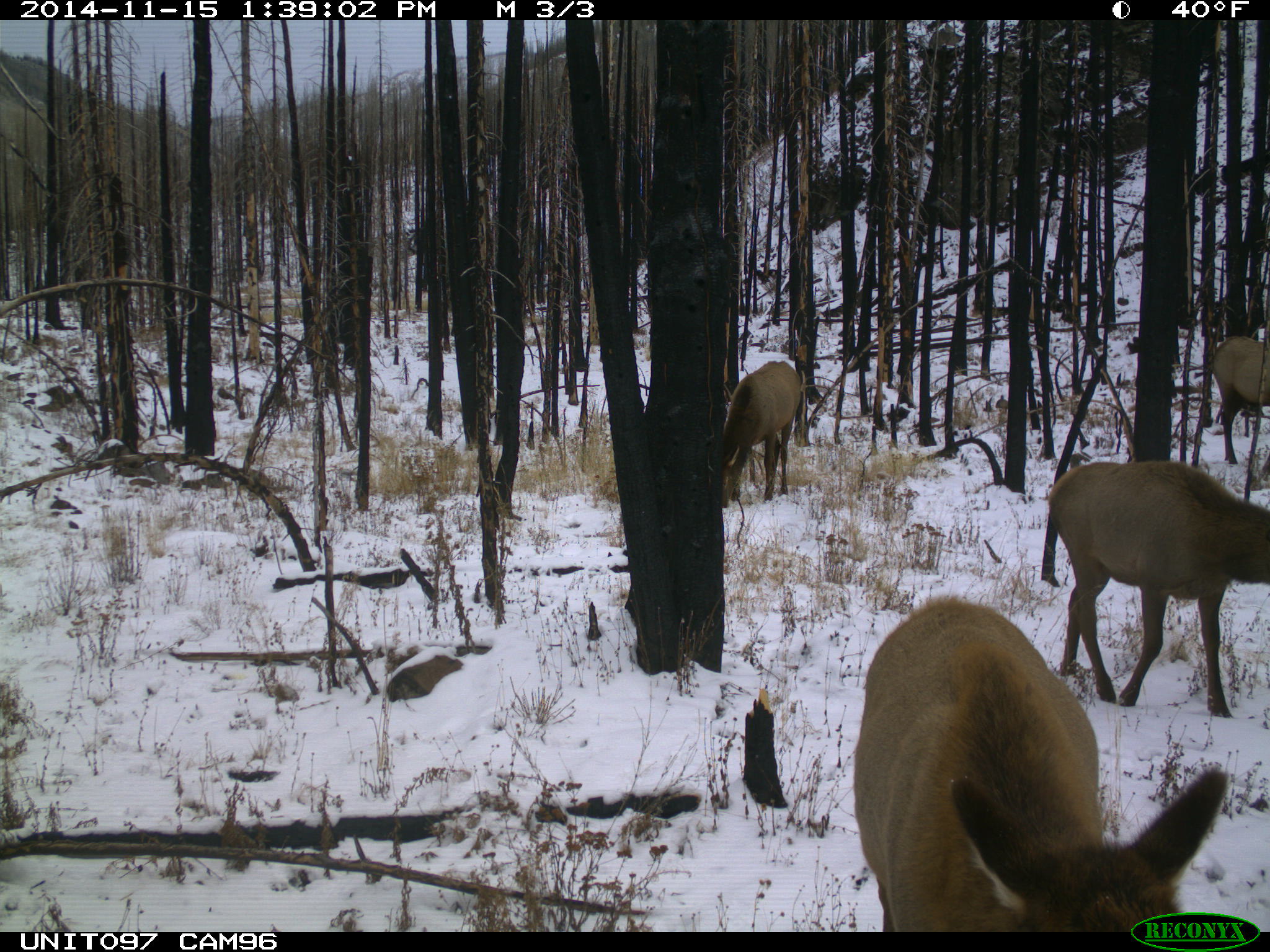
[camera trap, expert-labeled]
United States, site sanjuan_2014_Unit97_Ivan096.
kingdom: Animalia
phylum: Chordata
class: Mammalia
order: Artiodactyla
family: Cervidae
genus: Cervus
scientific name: Cervus elaphus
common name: red deer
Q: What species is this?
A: Cervus elaphus (red deer).